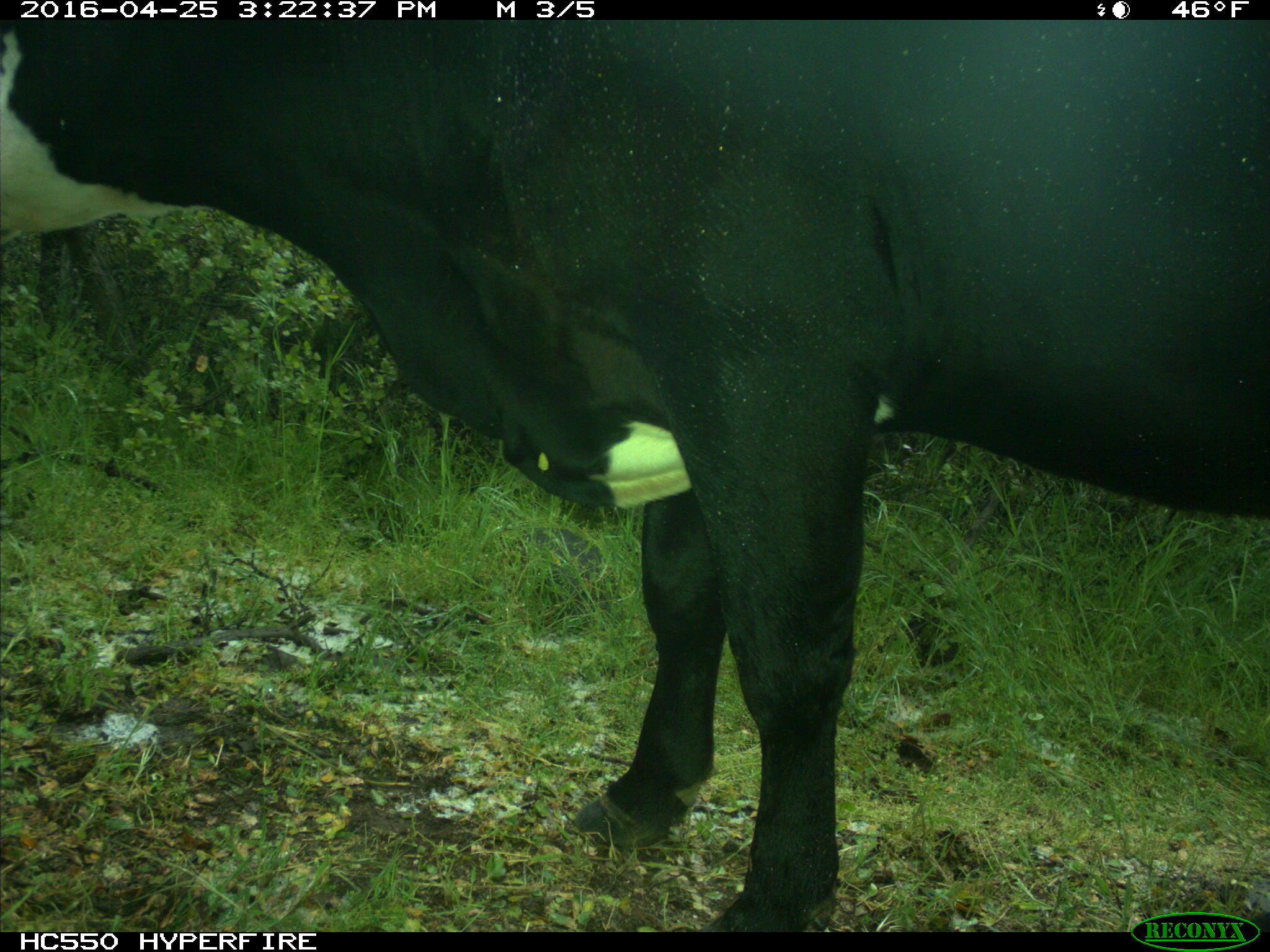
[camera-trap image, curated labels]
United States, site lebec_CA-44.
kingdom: Animalia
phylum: Chordata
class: Mammalia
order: Artiodactyla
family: Bovidae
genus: Bos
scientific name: Bos taurus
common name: domestic cow